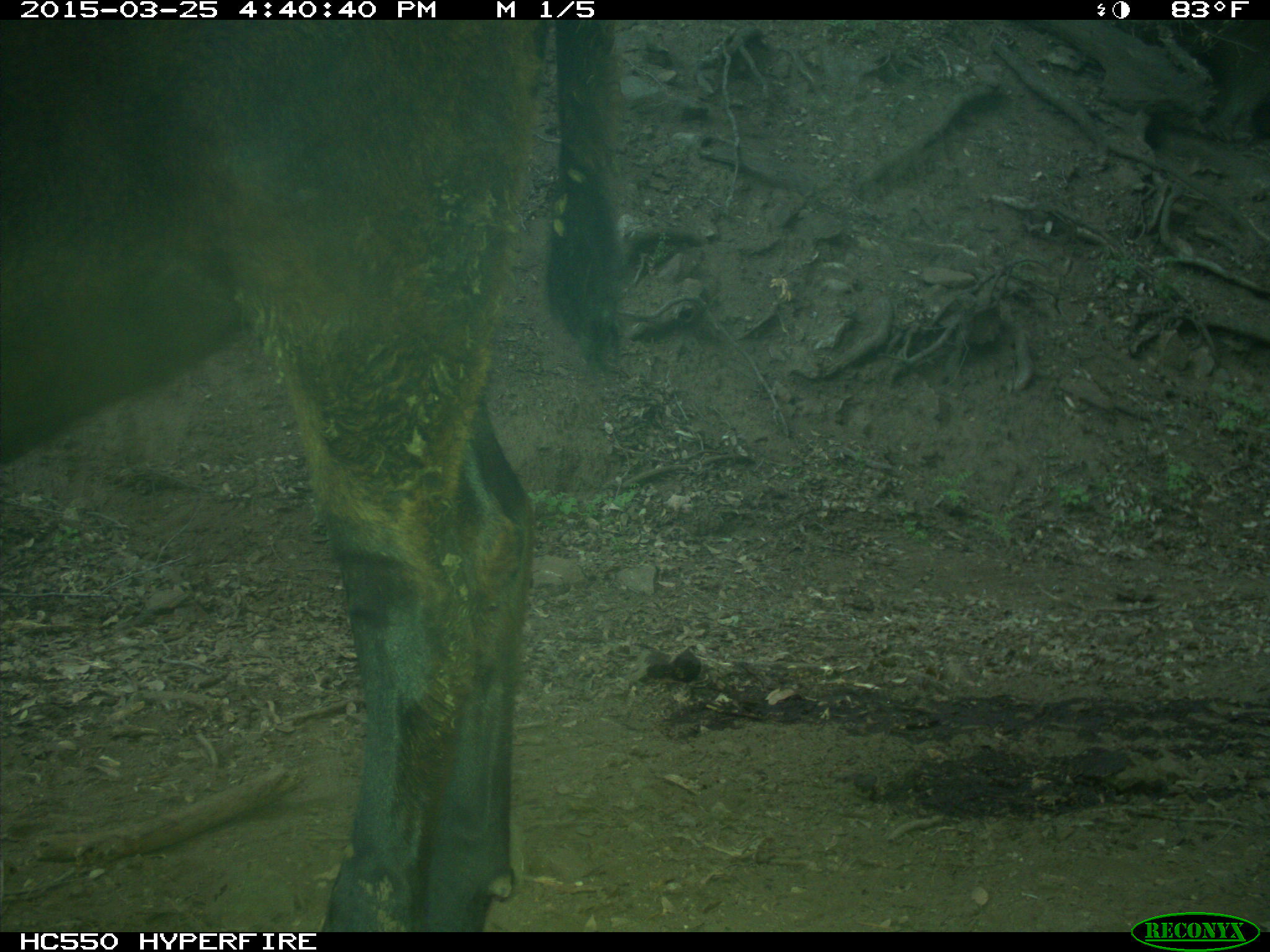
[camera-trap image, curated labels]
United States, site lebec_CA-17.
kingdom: Animalia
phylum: Chordata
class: Mammalia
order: Artiodactyla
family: Bovidae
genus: Bos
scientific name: Bos taurus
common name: domestic cow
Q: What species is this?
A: Bos taurus (domestic cow).